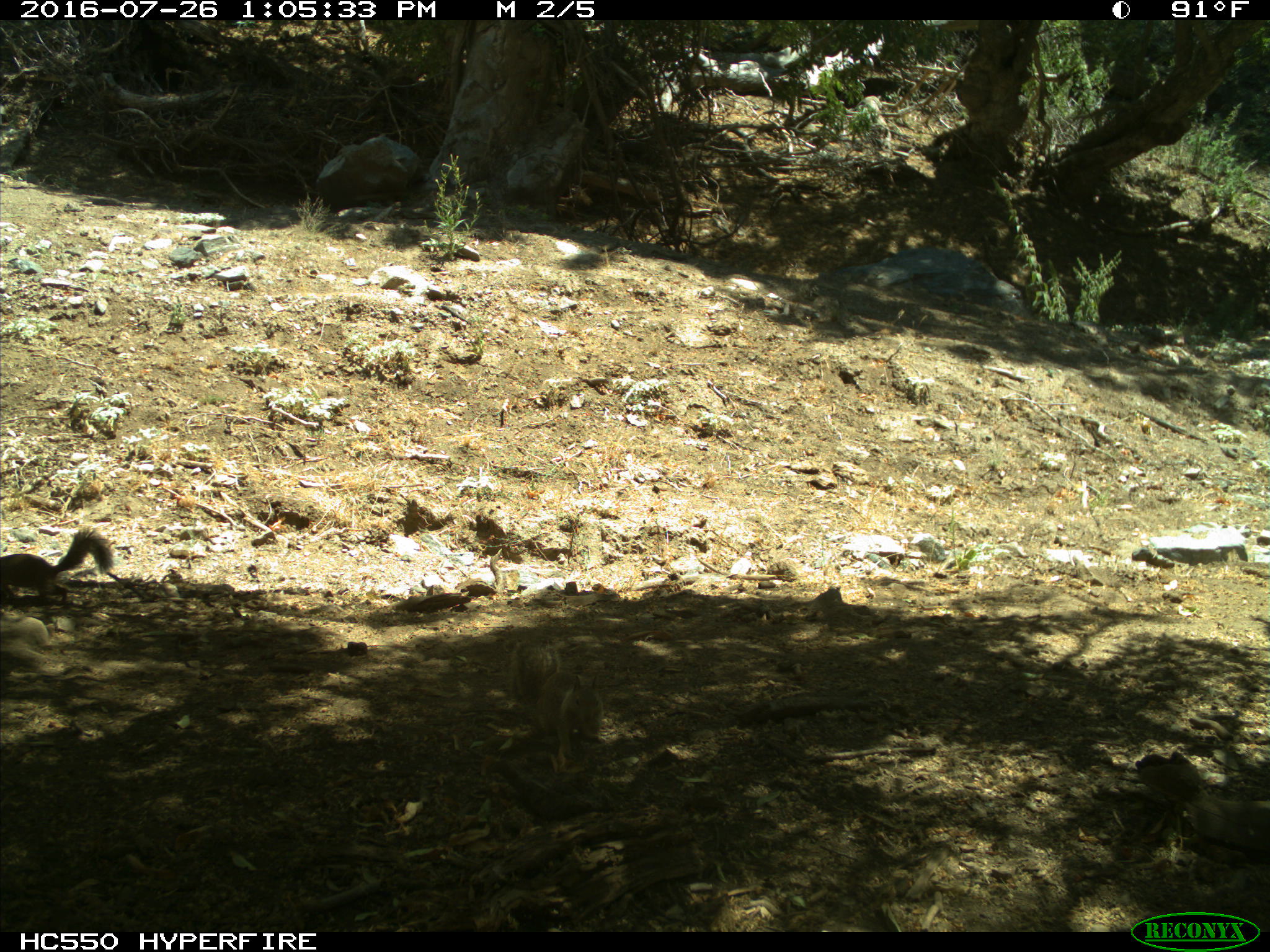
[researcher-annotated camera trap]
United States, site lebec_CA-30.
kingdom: Animalia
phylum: Chordata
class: Mammalia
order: Rodentia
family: Sciuridae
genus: Otospermophilus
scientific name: Otospermophilus beecheyi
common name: california ground squirrel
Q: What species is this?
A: Otospermophilus beecheyi (california ground squirrel).